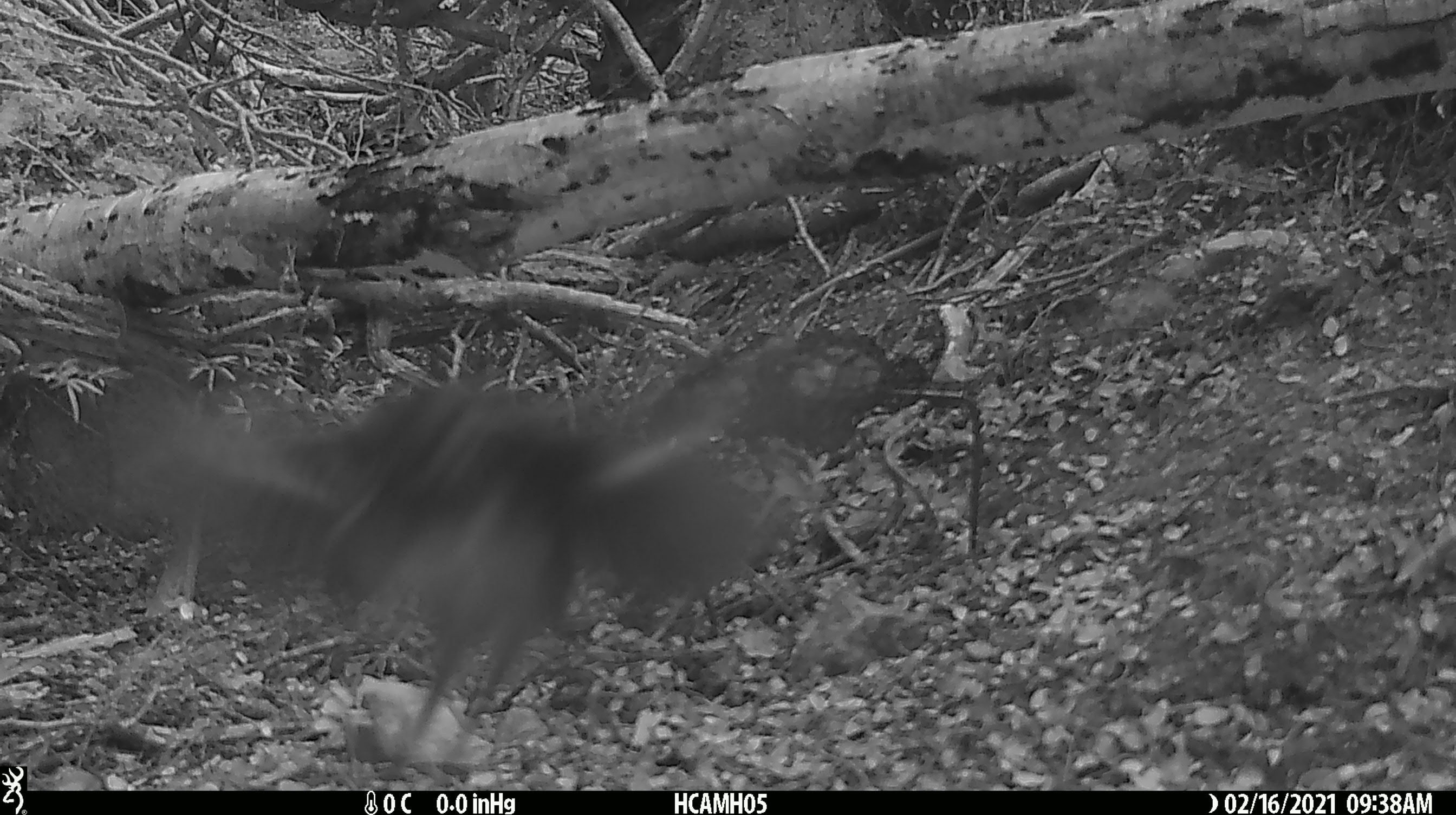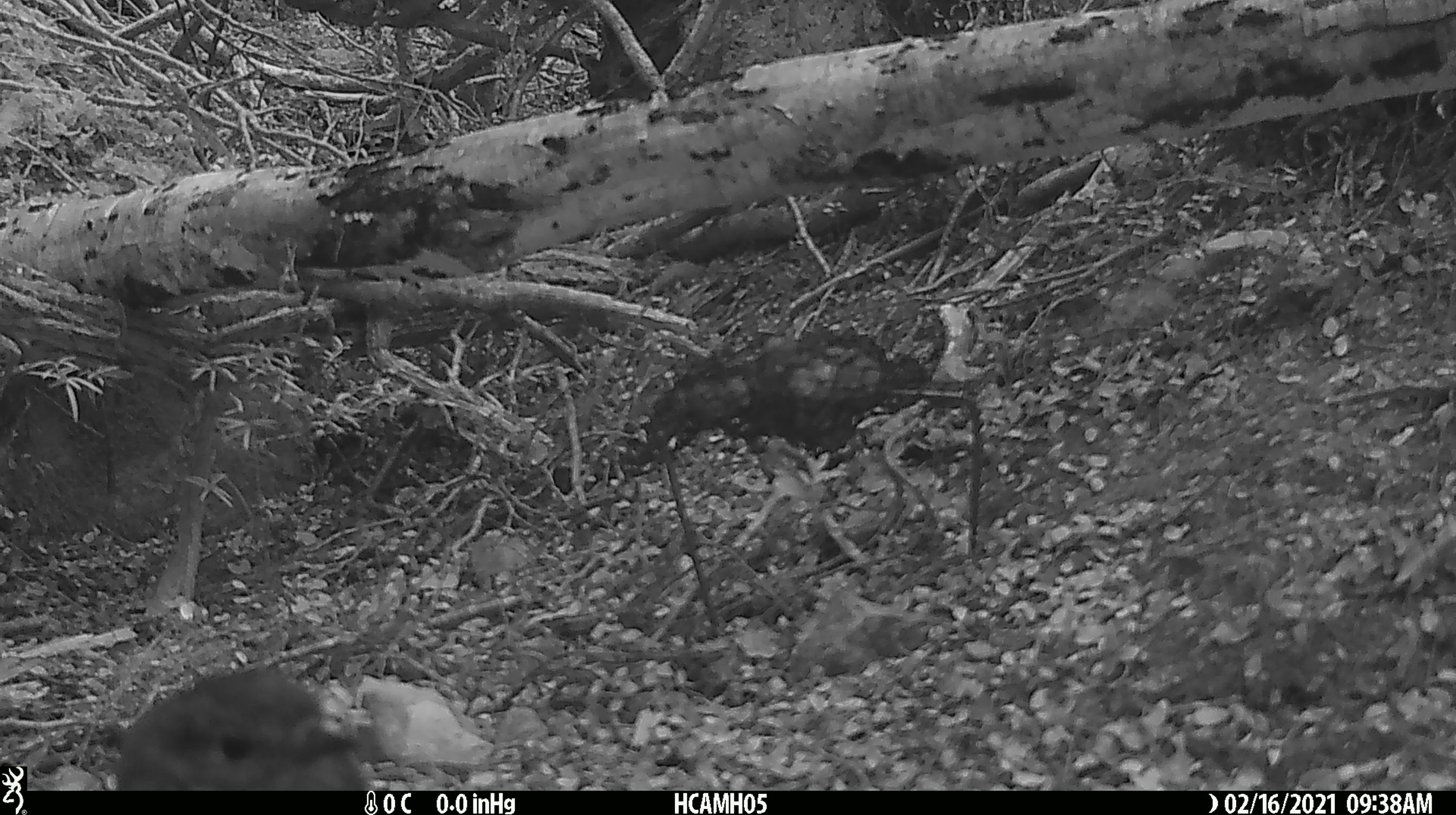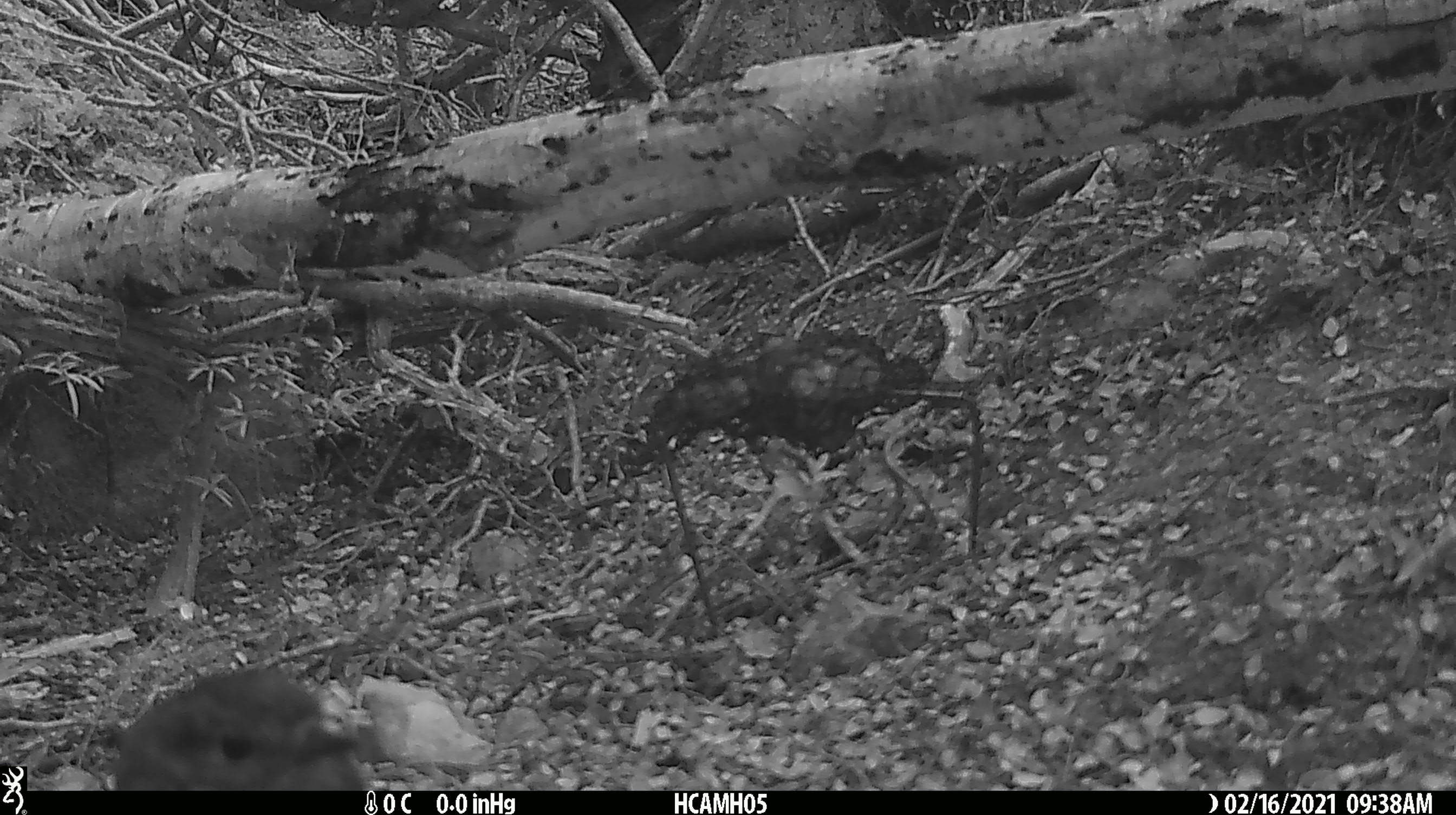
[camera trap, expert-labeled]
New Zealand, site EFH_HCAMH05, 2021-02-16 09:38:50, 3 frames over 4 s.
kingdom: Animalia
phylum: Chordata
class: Aves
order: Passeriformes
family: Petroicidae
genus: Petroica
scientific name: Petroica australis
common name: new zealand robin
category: robin